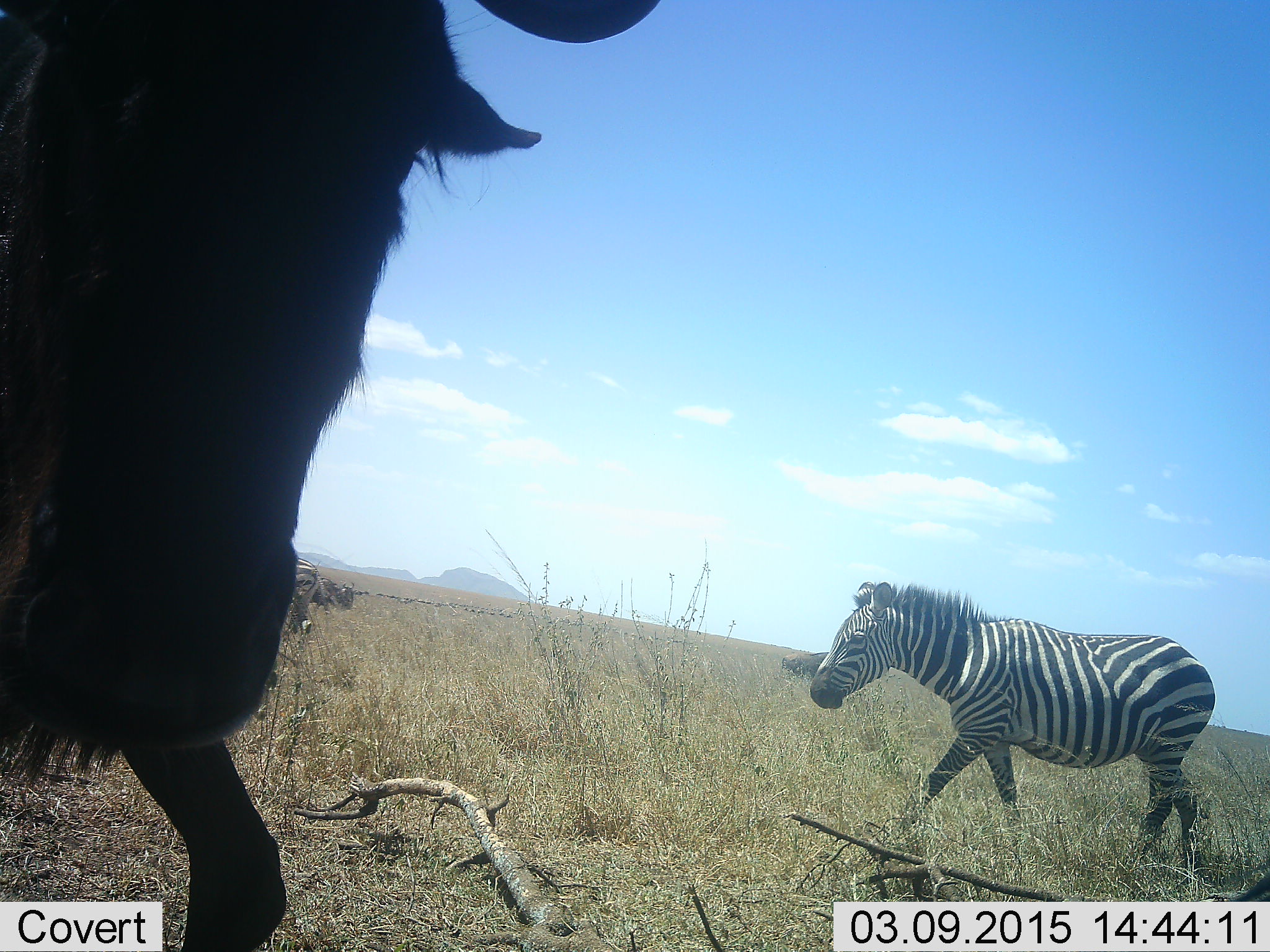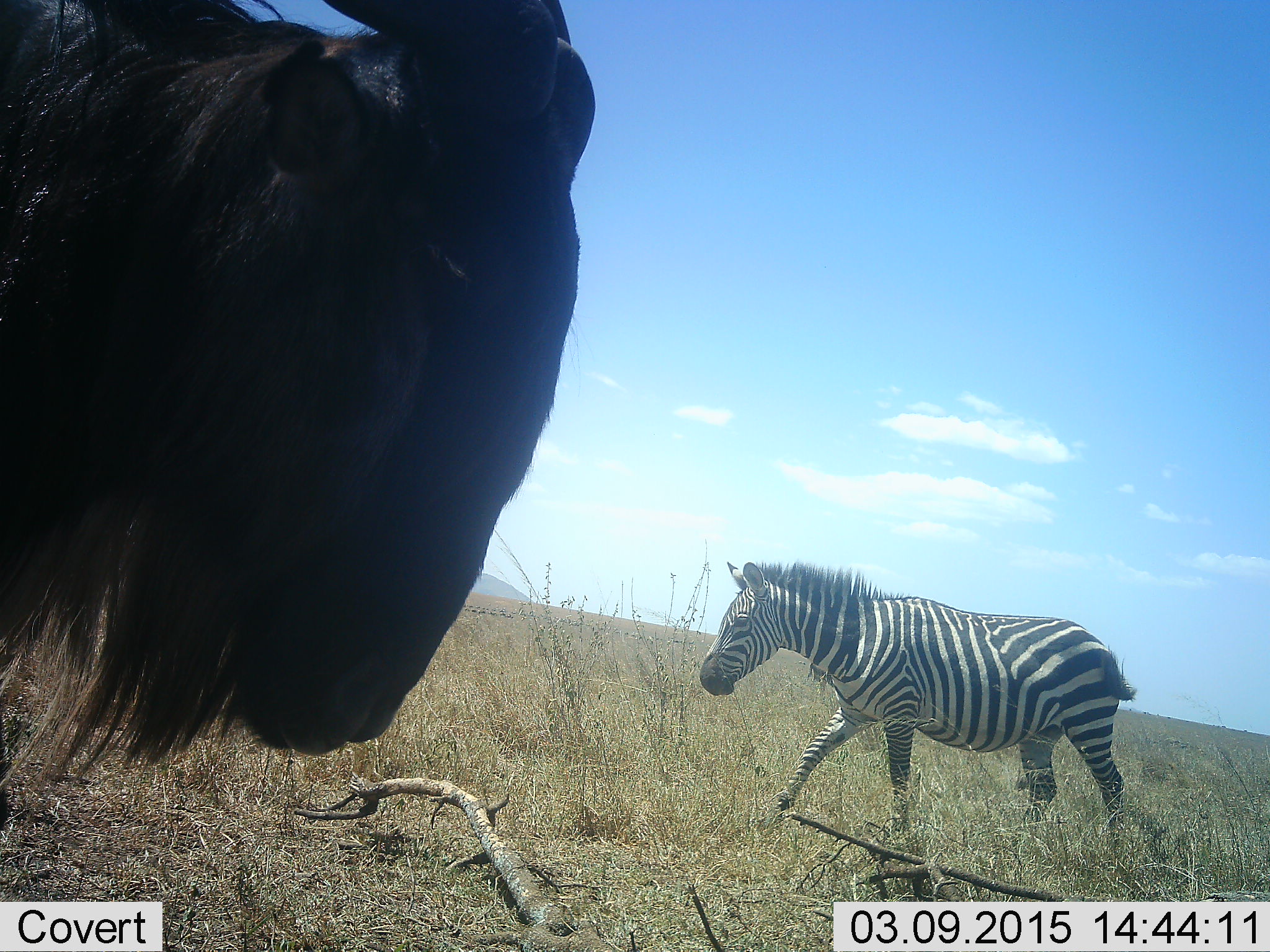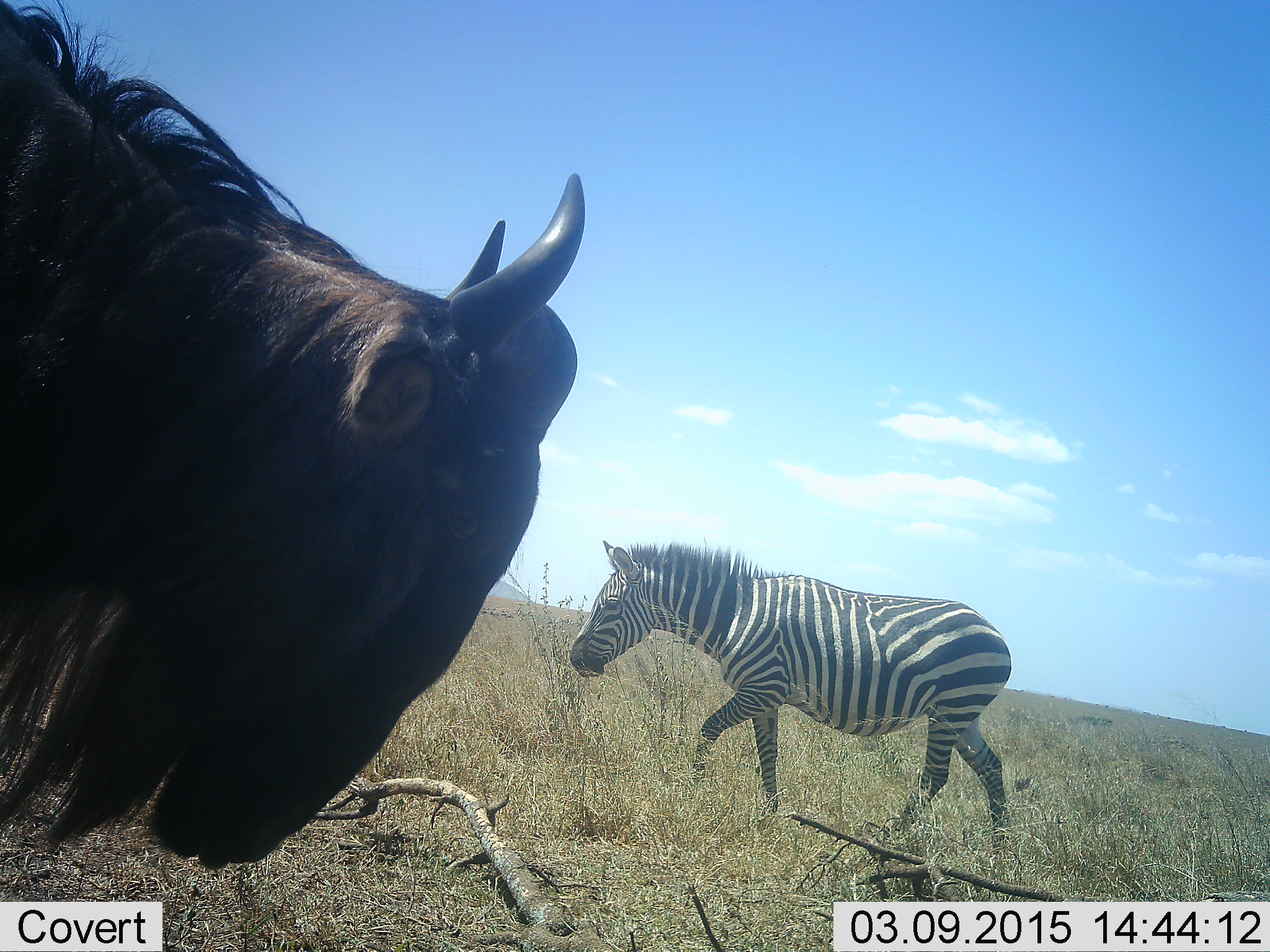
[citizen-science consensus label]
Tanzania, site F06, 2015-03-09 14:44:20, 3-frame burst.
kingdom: Animalia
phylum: Chordata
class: Mammalia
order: Artiodactyla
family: Bovidae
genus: Connochaetes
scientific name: Connochaetes taurinus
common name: blue wildebeest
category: wildebeest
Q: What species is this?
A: Wildebeest (blue wildebeest) (Connochaetes taurinus).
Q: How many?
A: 1.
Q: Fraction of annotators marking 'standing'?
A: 70%.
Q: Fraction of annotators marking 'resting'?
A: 0%.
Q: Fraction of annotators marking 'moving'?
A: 30%.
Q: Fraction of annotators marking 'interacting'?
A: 0%.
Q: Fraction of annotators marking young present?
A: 0%.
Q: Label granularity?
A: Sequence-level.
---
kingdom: Animalia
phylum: Chordata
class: Mammalia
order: Perissodactyla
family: Equidae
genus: Equus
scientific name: Equus quagga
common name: plains zebra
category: zebra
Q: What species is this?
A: Zebra (plains zebra) (Equus quagga).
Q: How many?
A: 1.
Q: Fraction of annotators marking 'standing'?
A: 0%.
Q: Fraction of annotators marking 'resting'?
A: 0%.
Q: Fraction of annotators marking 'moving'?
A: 100%.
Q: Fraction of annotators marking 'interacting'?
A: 0%.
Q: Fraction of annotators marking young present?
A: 0%.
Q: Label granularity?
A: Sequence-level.